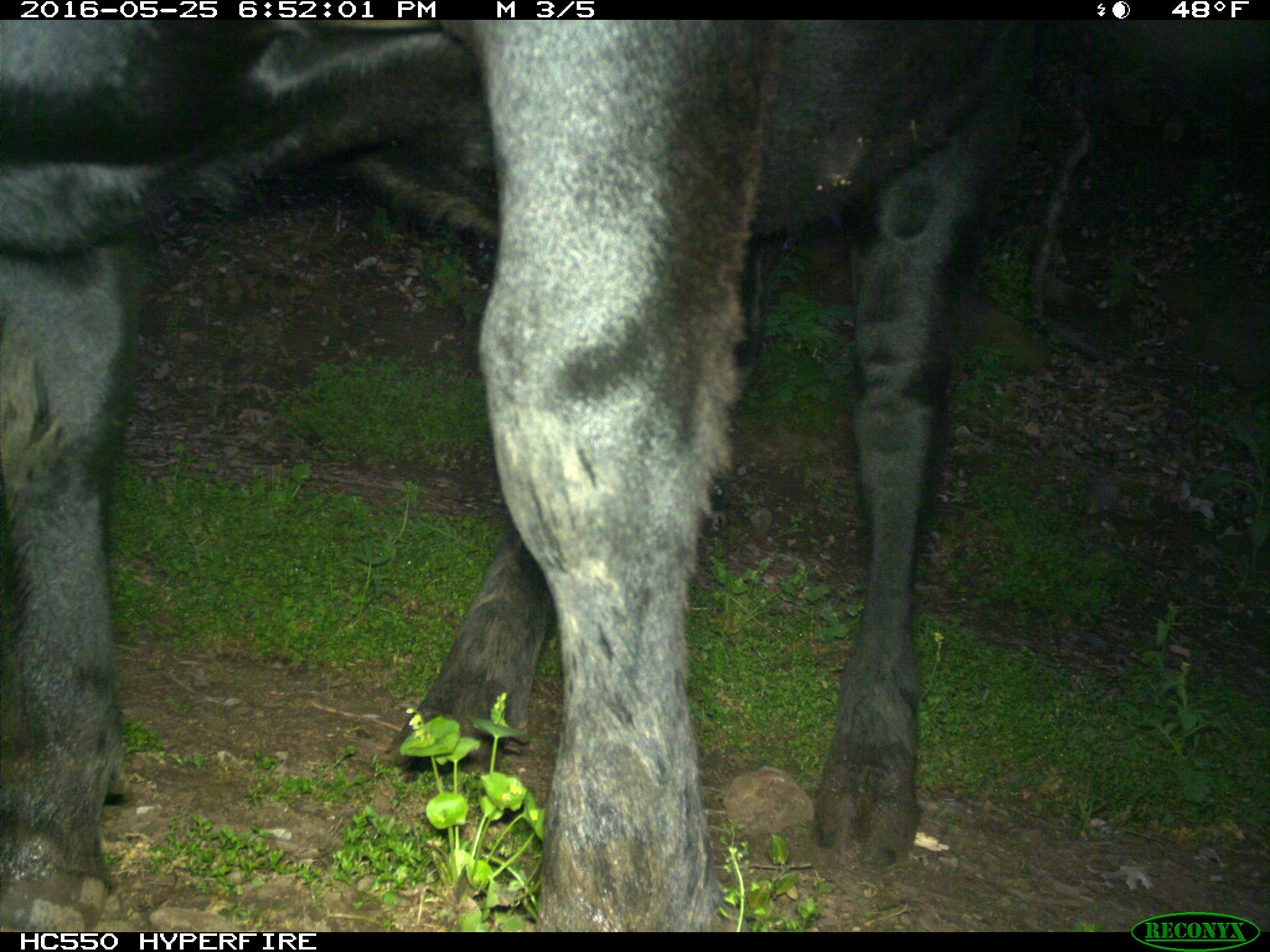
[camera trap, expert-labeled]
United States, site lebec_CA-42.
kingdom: Animalia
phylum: Chordata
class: Mammalia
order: Artiodactyla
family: Bovidae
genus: Bos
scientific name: Bos taurus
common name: domestic cow